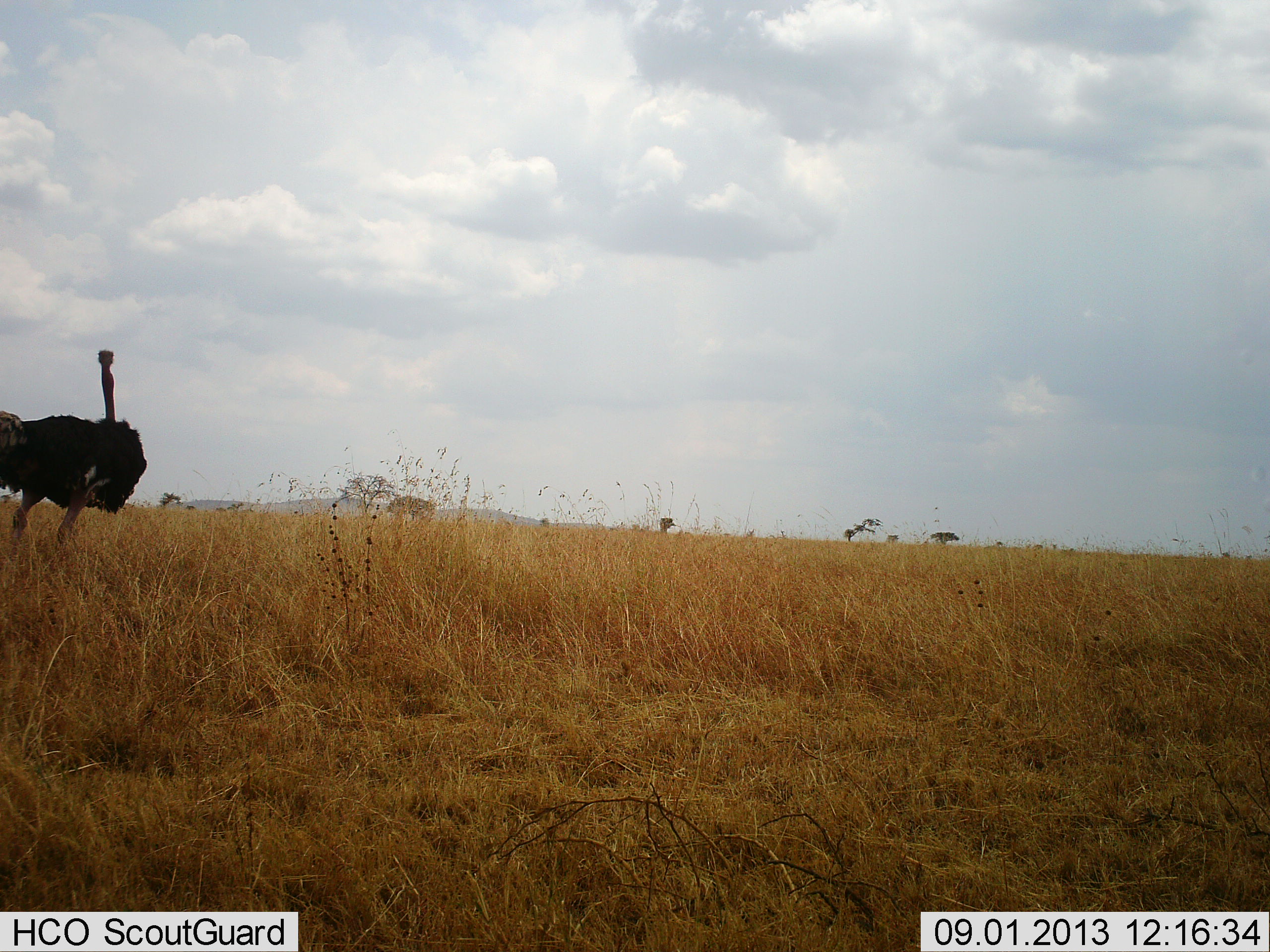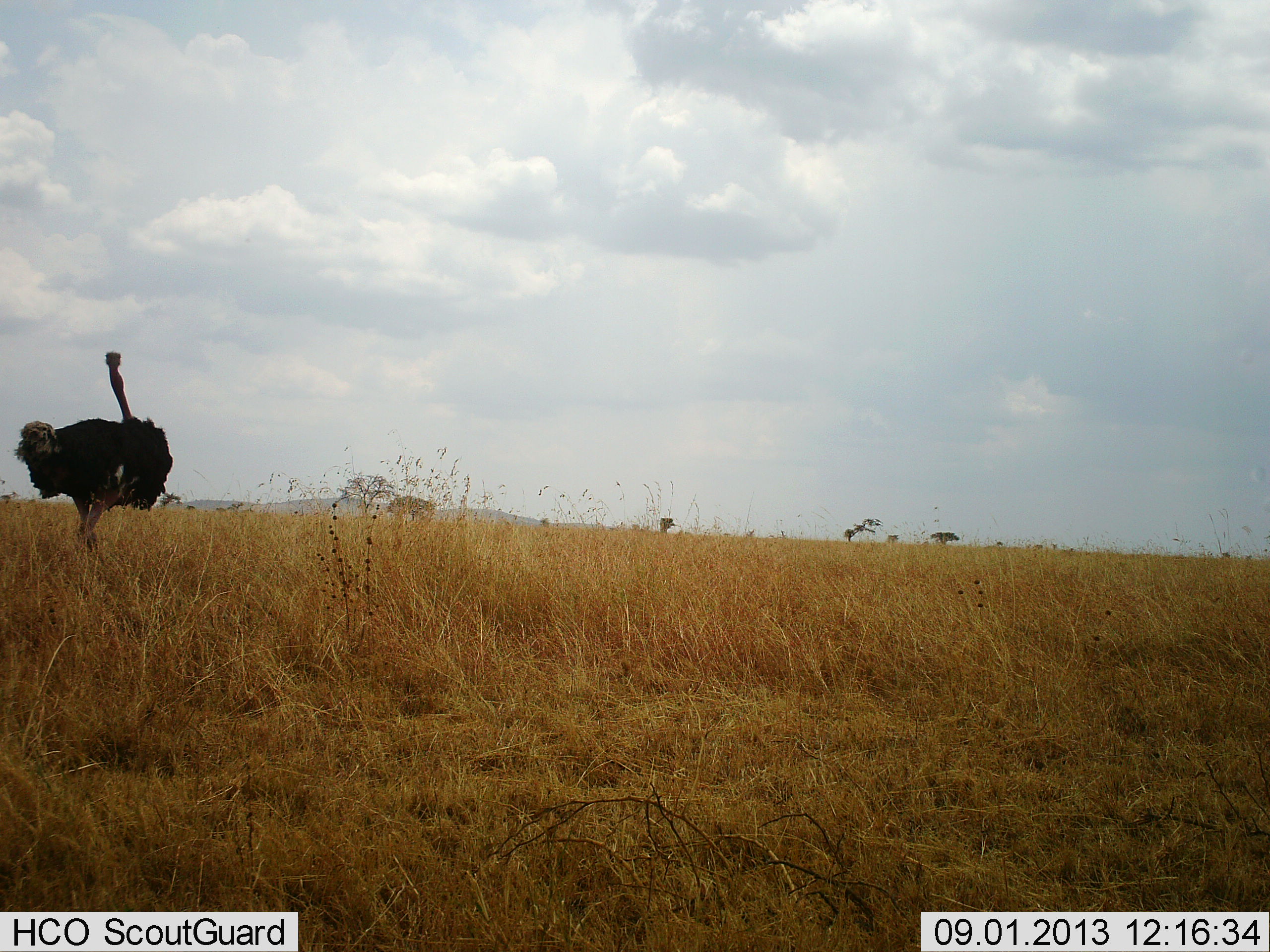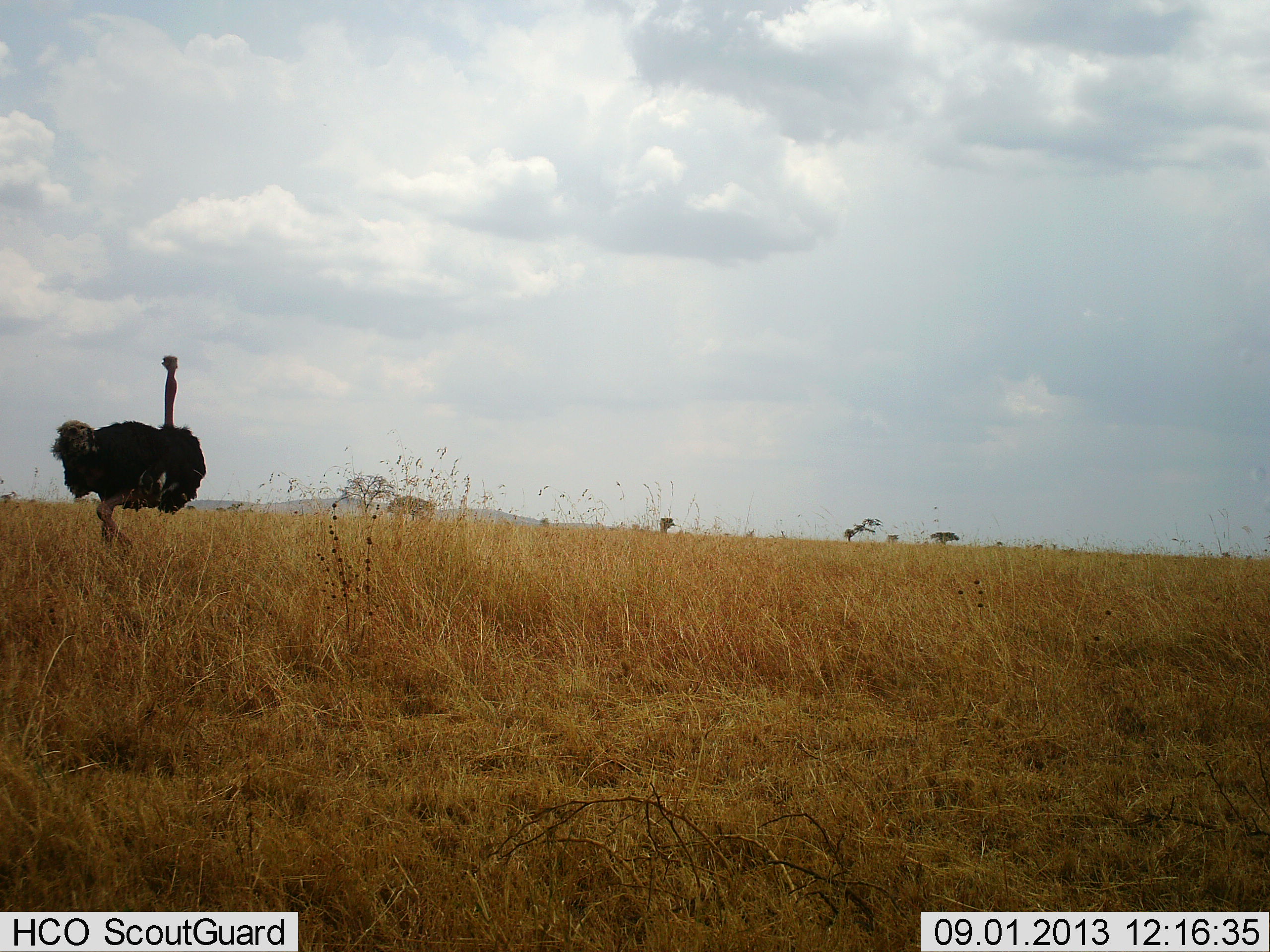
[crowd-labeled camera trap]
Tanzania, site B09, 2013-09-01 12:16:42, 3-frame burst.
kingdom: Animalia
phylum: Chordata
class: Aves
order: Struthioniformes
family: Struthionidae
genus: Struthio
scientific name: Struthio camelus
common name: ostrich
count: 1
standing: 17%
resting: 0%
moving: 90%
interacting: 0%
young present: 0%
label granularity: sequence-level